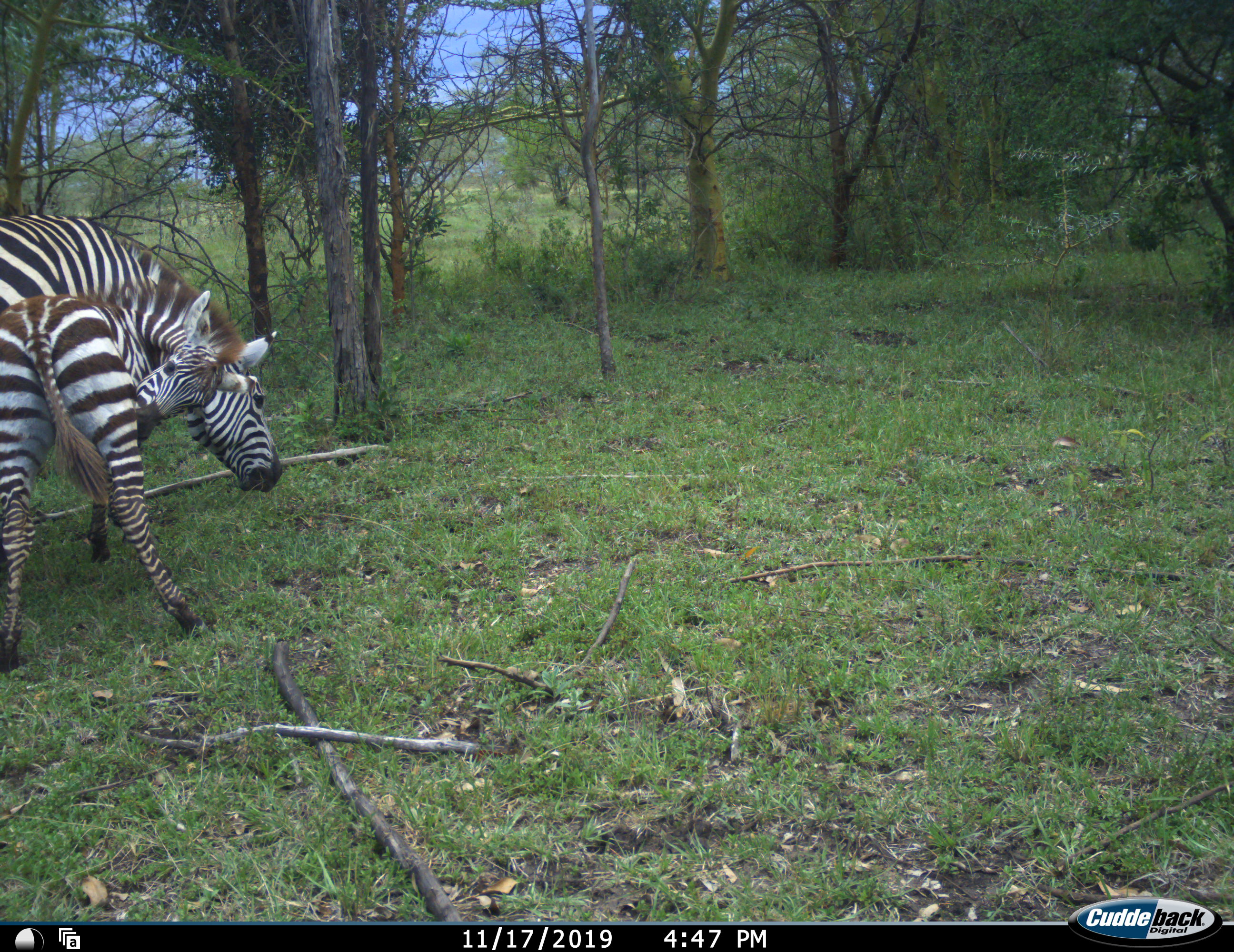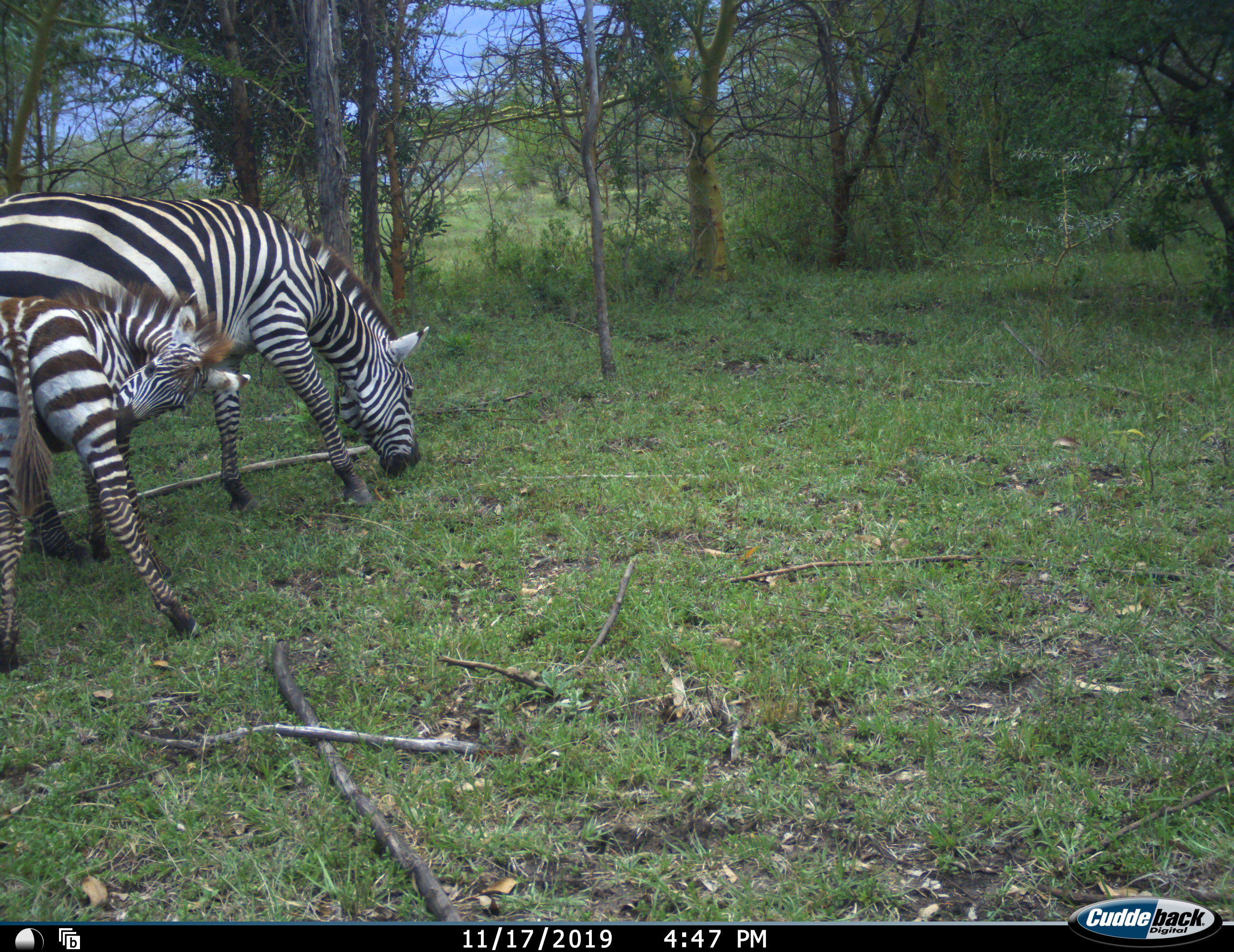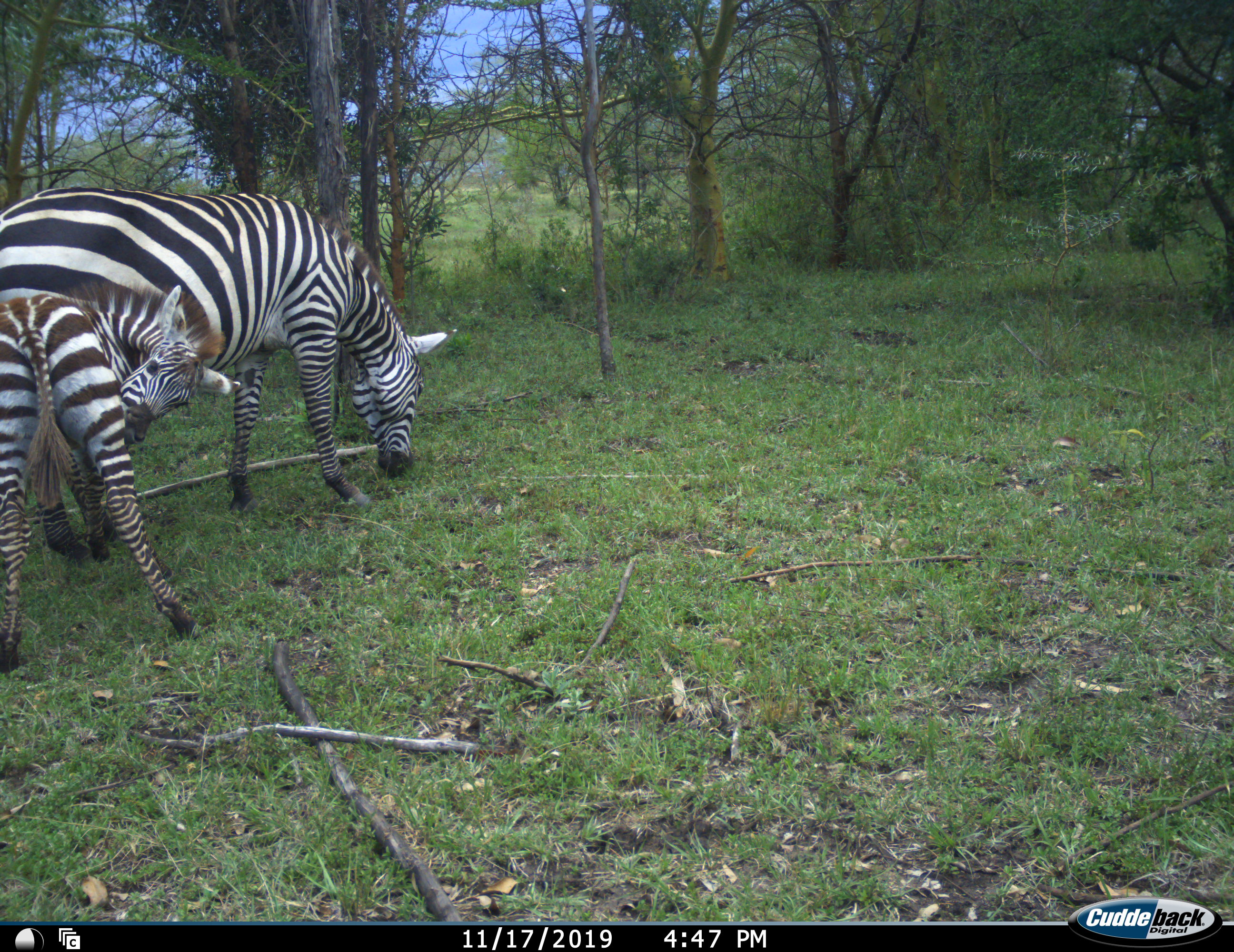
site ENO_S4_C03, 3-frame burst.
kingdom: Animalia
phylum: Chordata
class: Mammalia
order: Perissodactyla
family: Equidae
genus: Equus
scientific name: Equus quagga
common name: plains zebra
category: zebraplains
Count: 2.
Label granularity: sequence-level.